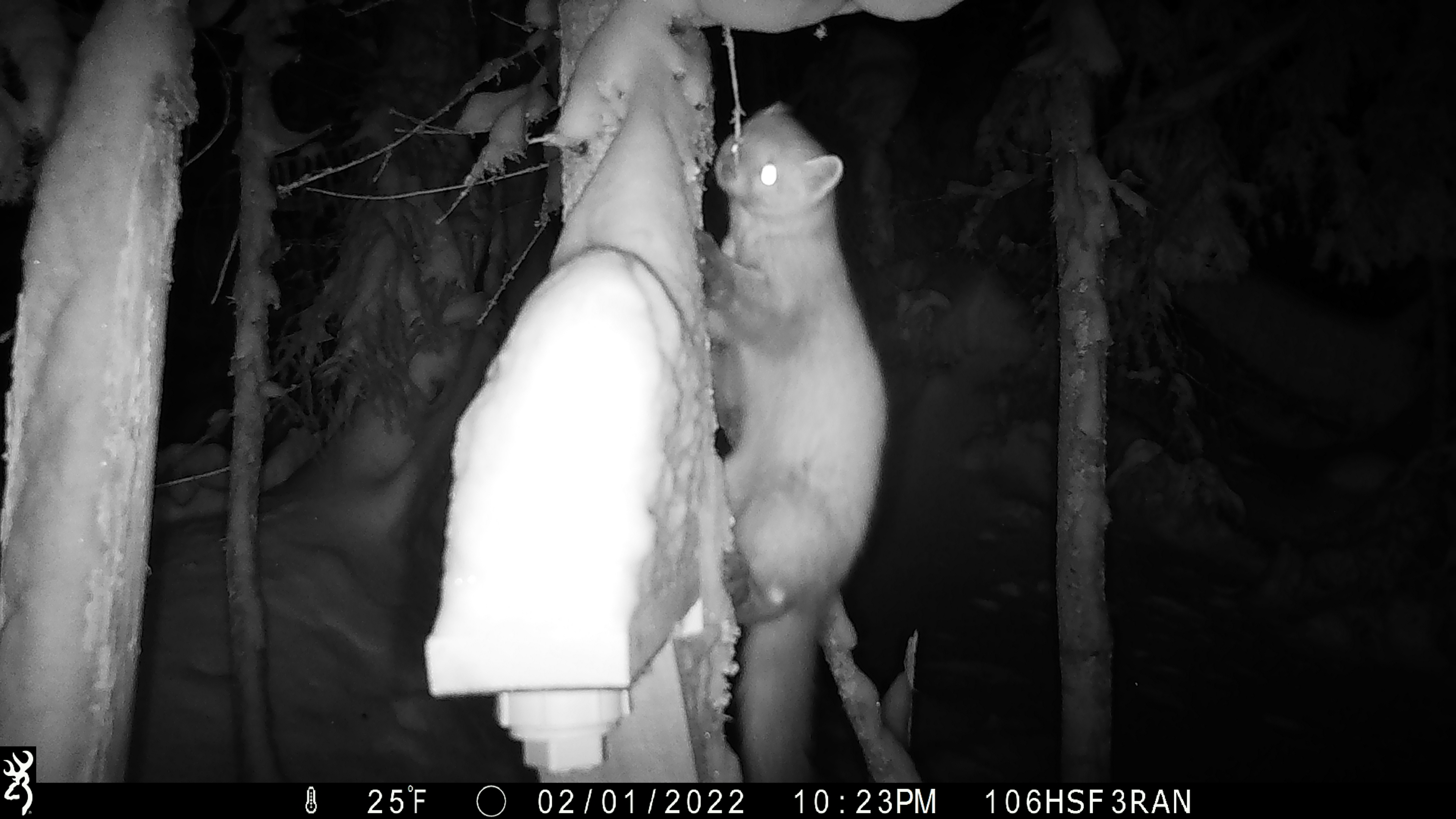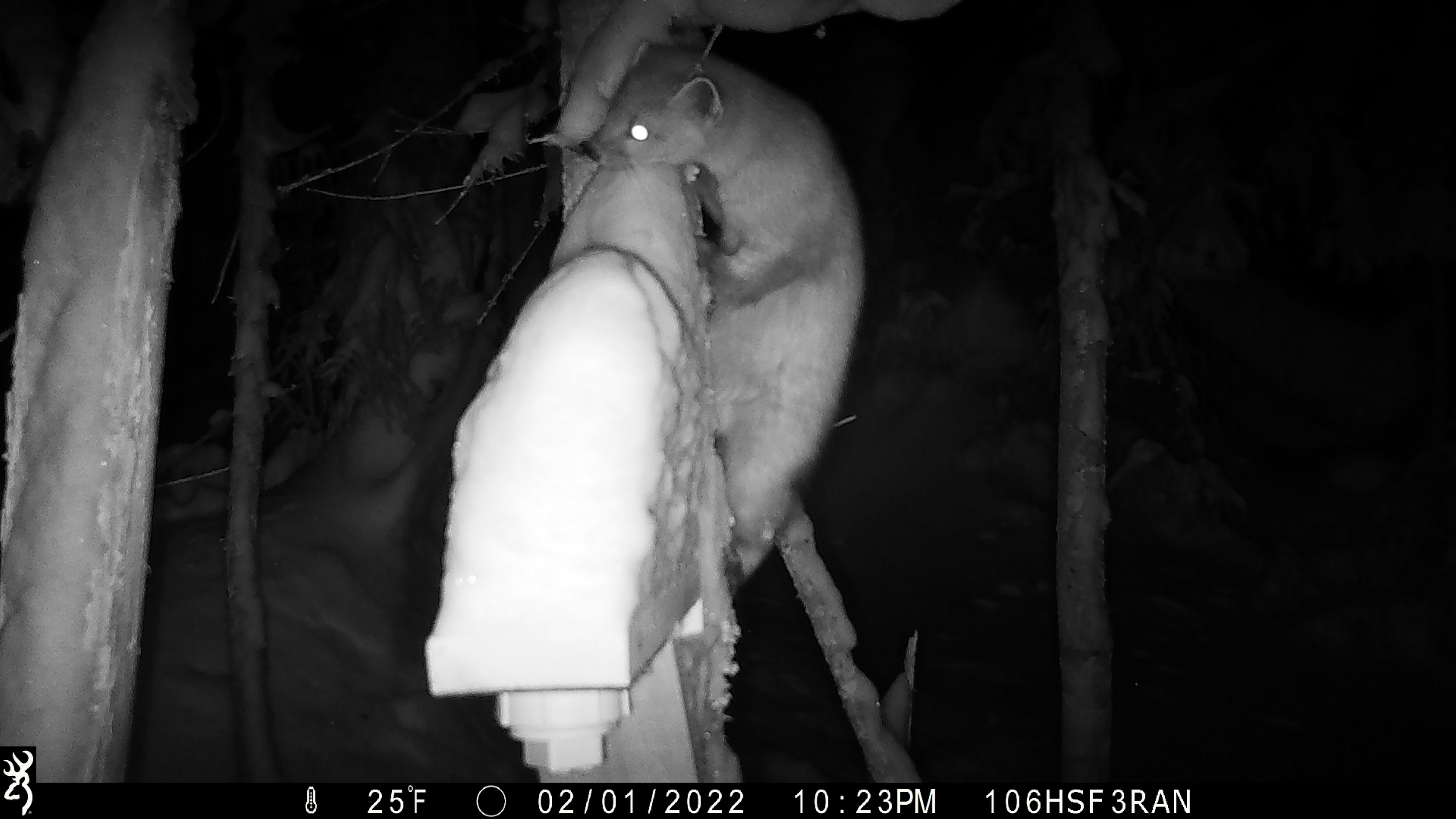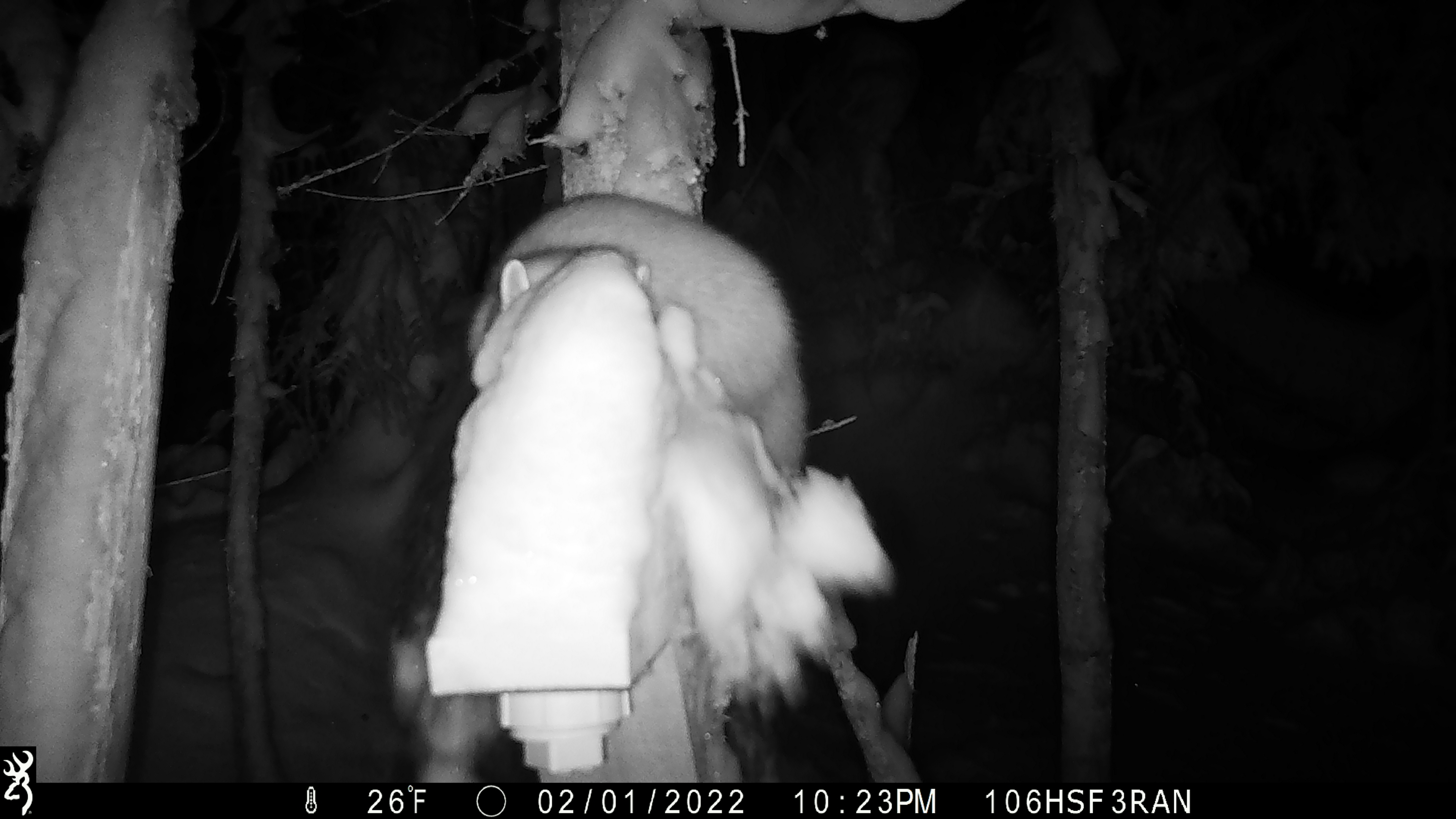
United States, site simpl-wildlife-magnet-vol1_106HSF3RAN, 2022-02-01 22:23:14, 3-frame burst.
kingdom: Animalia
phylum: Chordata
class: Mammalia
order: Carnivora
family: Mustelidae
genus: Martes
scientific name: Martes americana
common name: american marten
American marten (Martes americana).